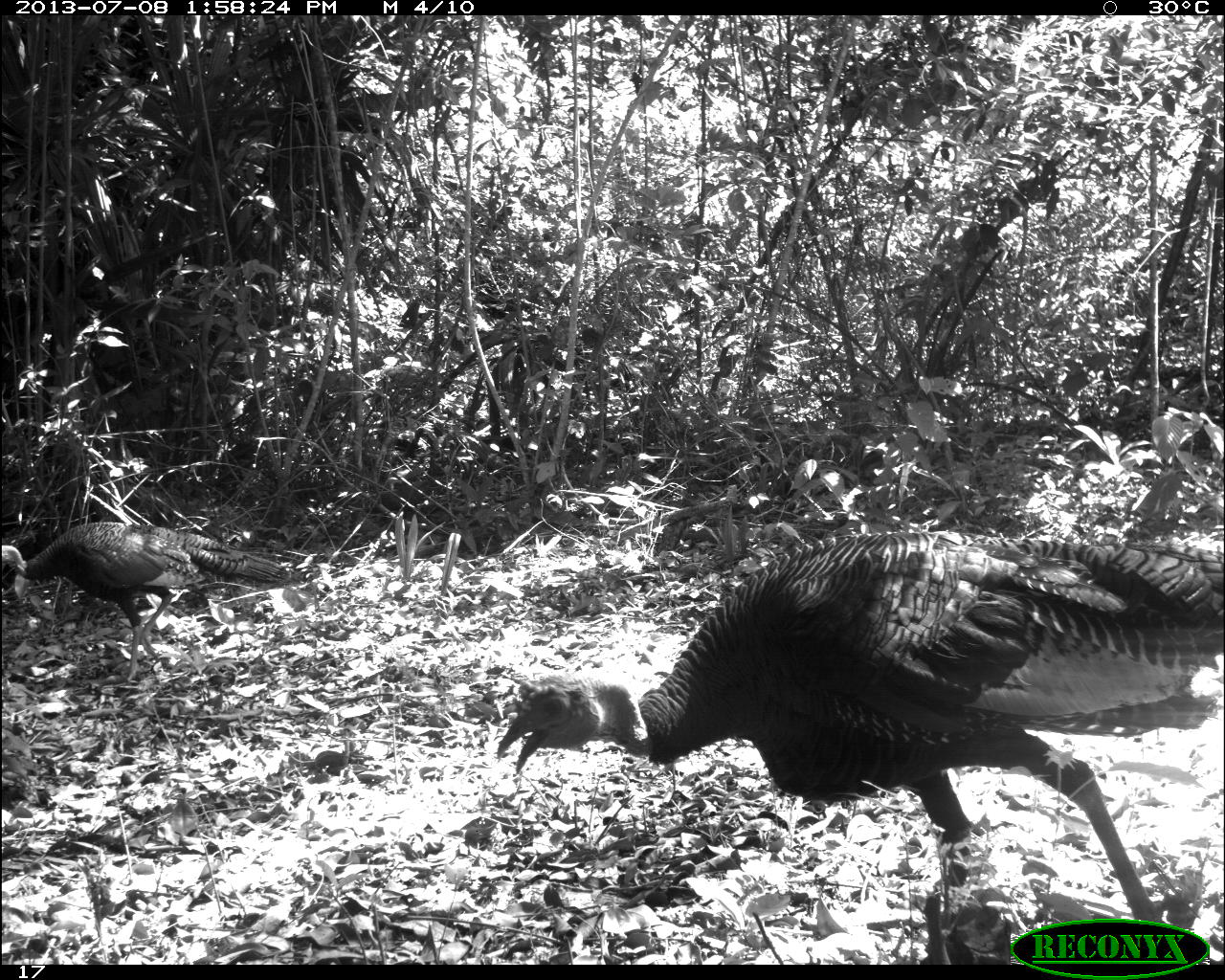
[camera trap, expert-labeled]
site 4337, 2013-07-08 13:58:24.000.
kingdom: Animalia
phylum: Chordata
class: Aves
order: Galliformes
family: Phasianidae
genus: Meleagris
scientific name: Meleagris ocellata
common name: ocellated turkey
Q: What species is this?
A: Meleagris ocellata (ocellated turkey).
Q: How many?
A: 2.